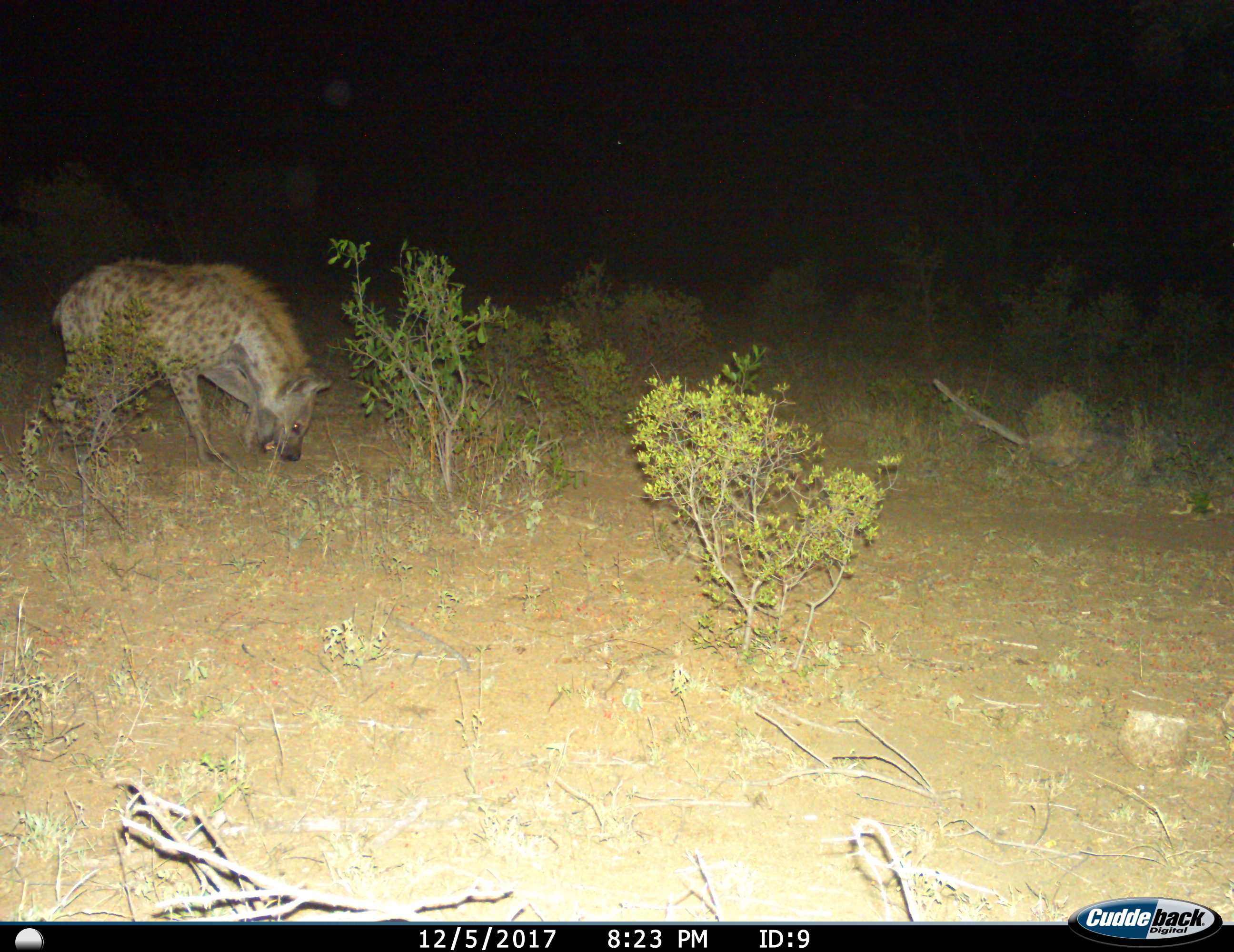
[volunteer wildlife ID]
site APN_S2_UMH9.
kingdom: Animalia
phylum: Chordata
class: Mammalia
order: Carnivora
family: Hyaenidae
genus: Crocuta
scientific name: Crocuta crocuta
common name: spotted hyena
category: hyenaspotted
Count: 1.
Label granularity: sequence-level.